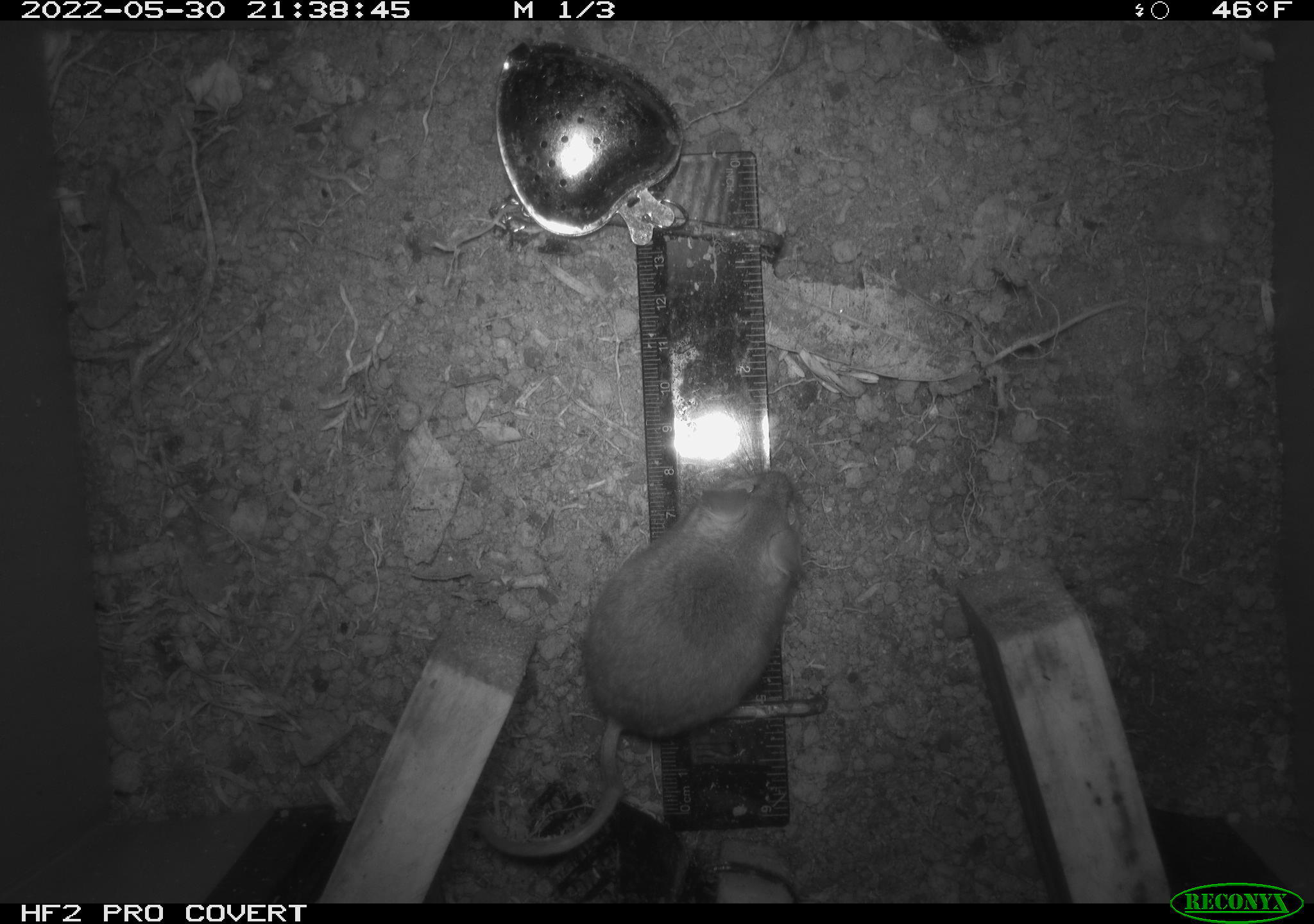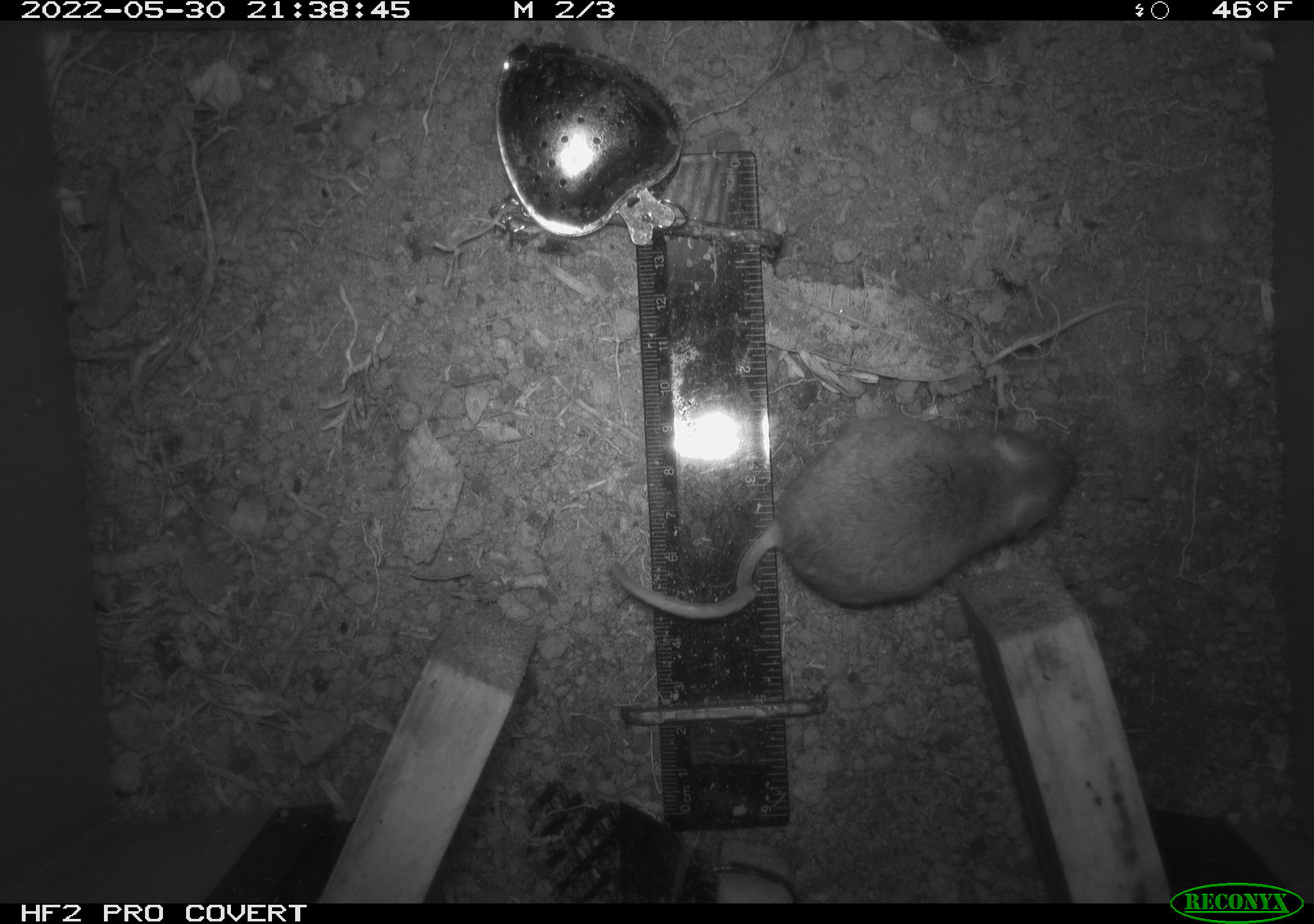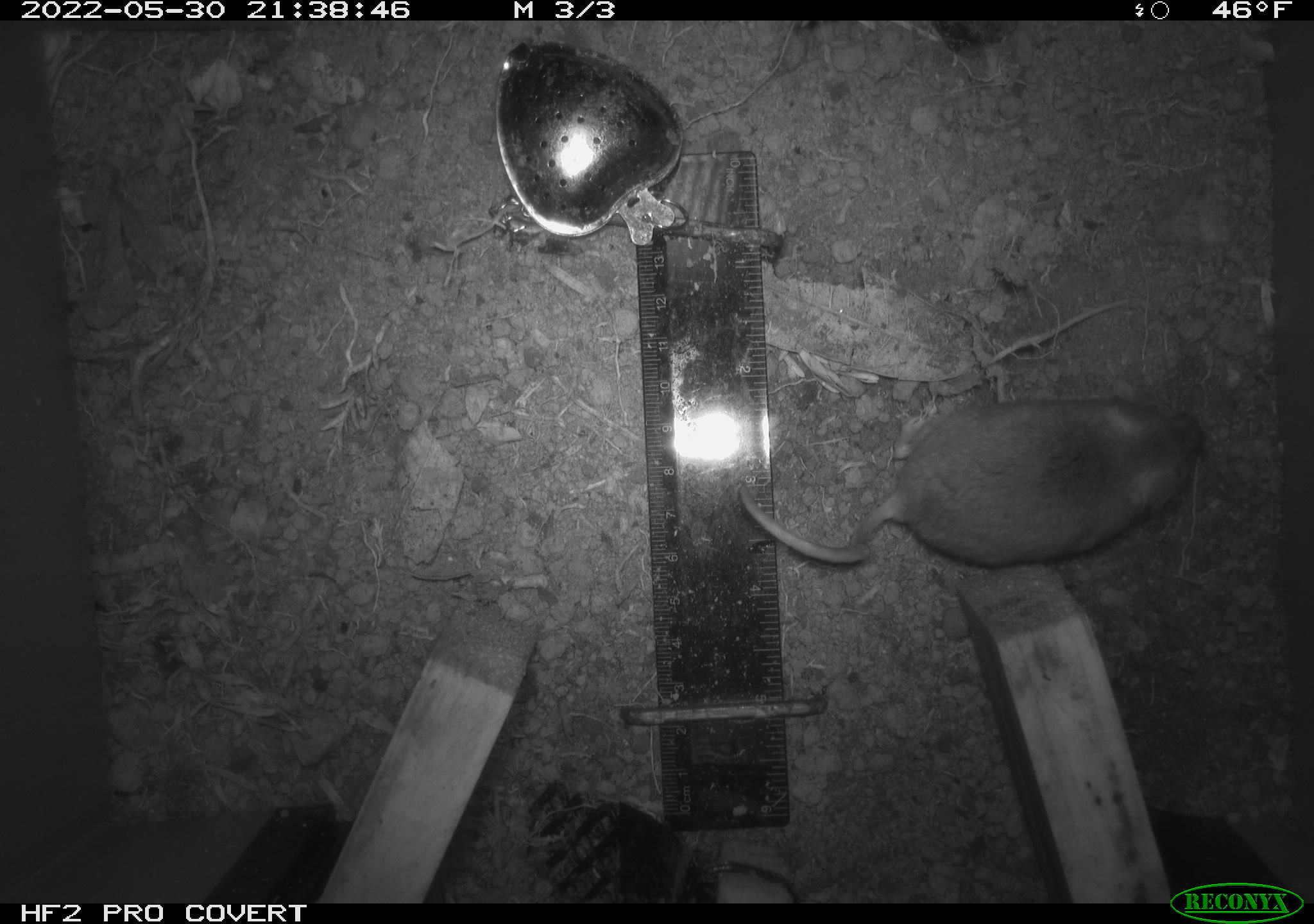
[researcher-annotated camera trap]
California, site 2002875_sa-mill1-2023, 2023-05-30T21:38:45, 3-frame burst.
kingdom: Animalia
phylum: Chordata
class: Mammalia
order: Rodentia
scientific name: Rodentia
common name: mouse species